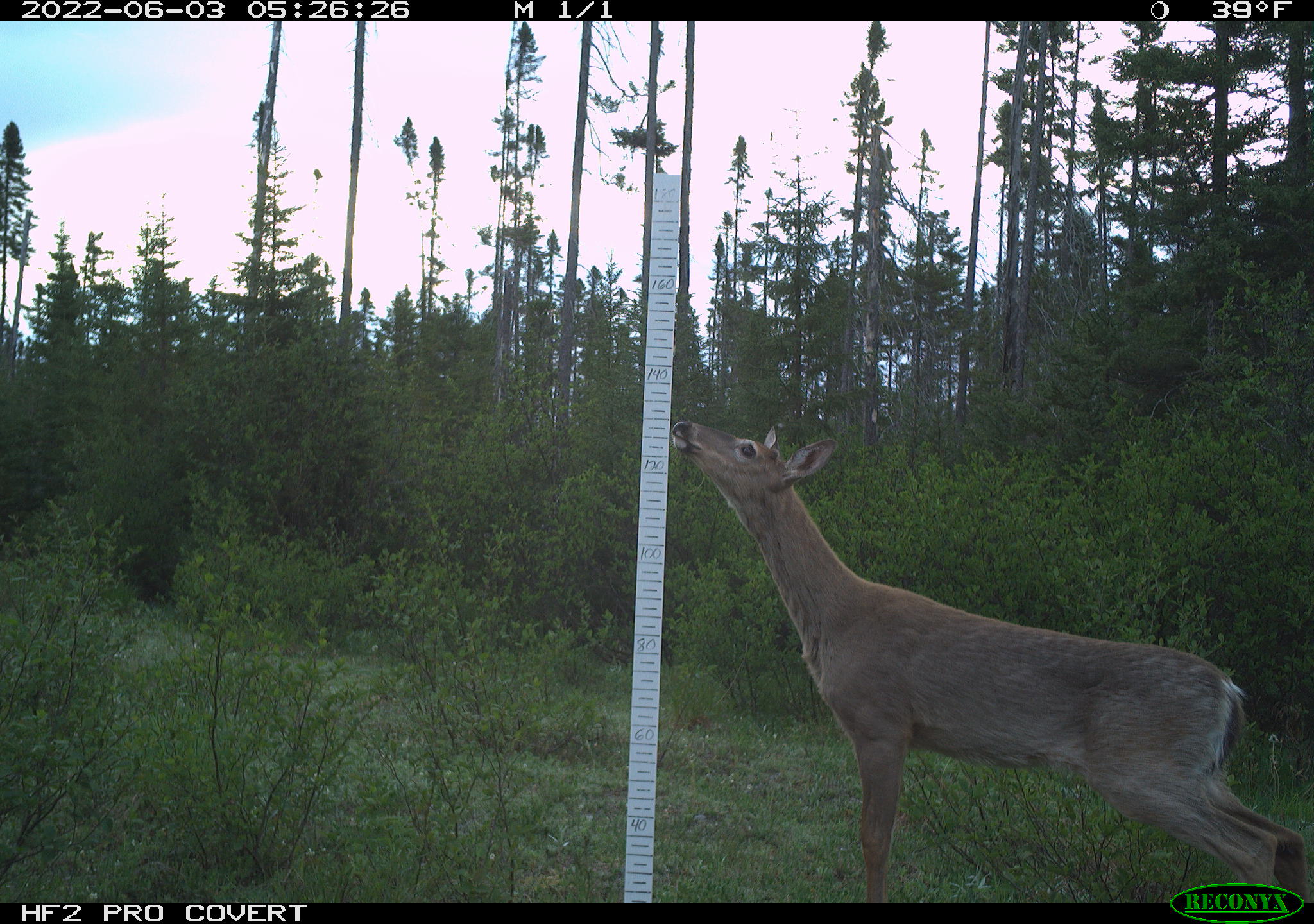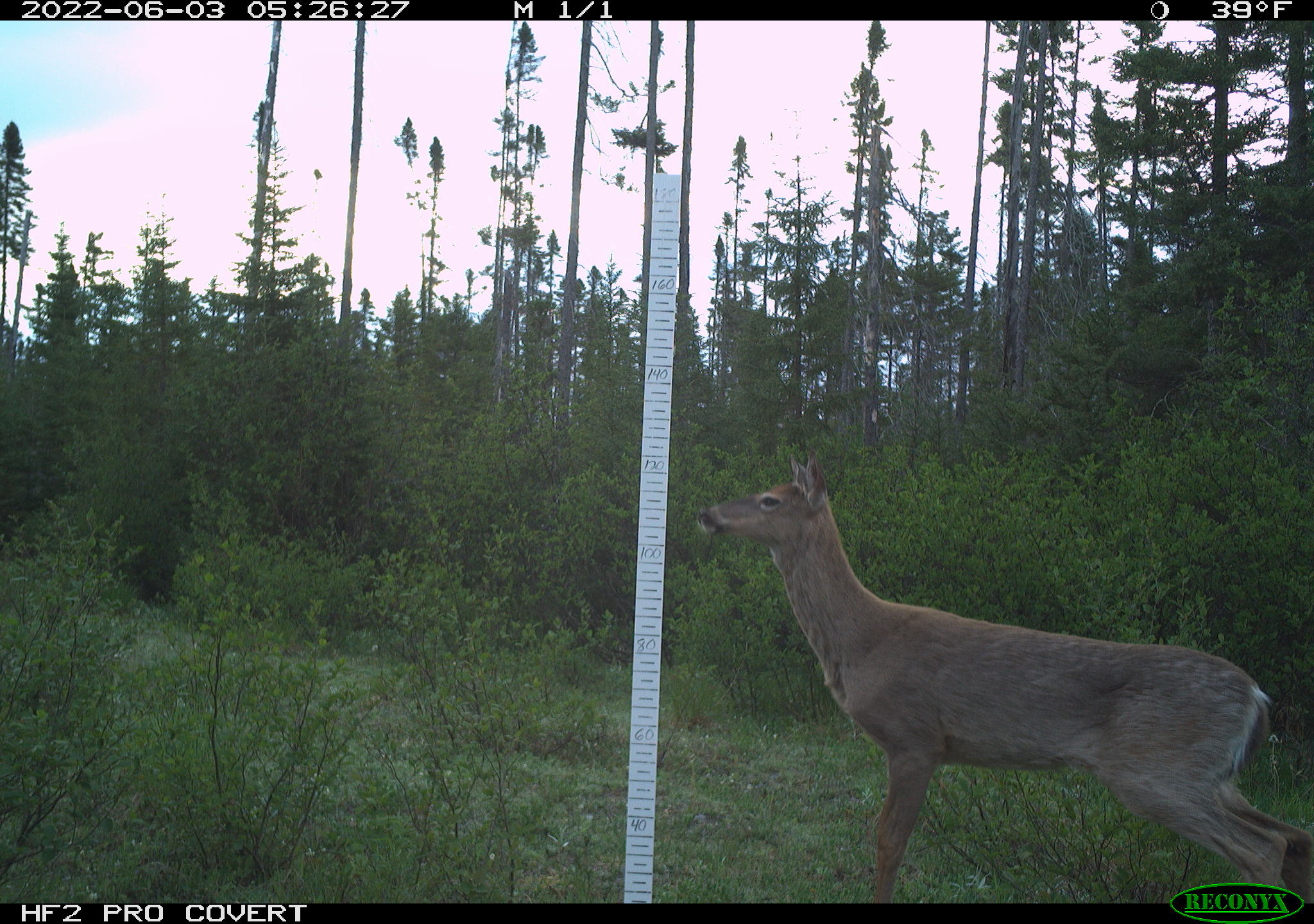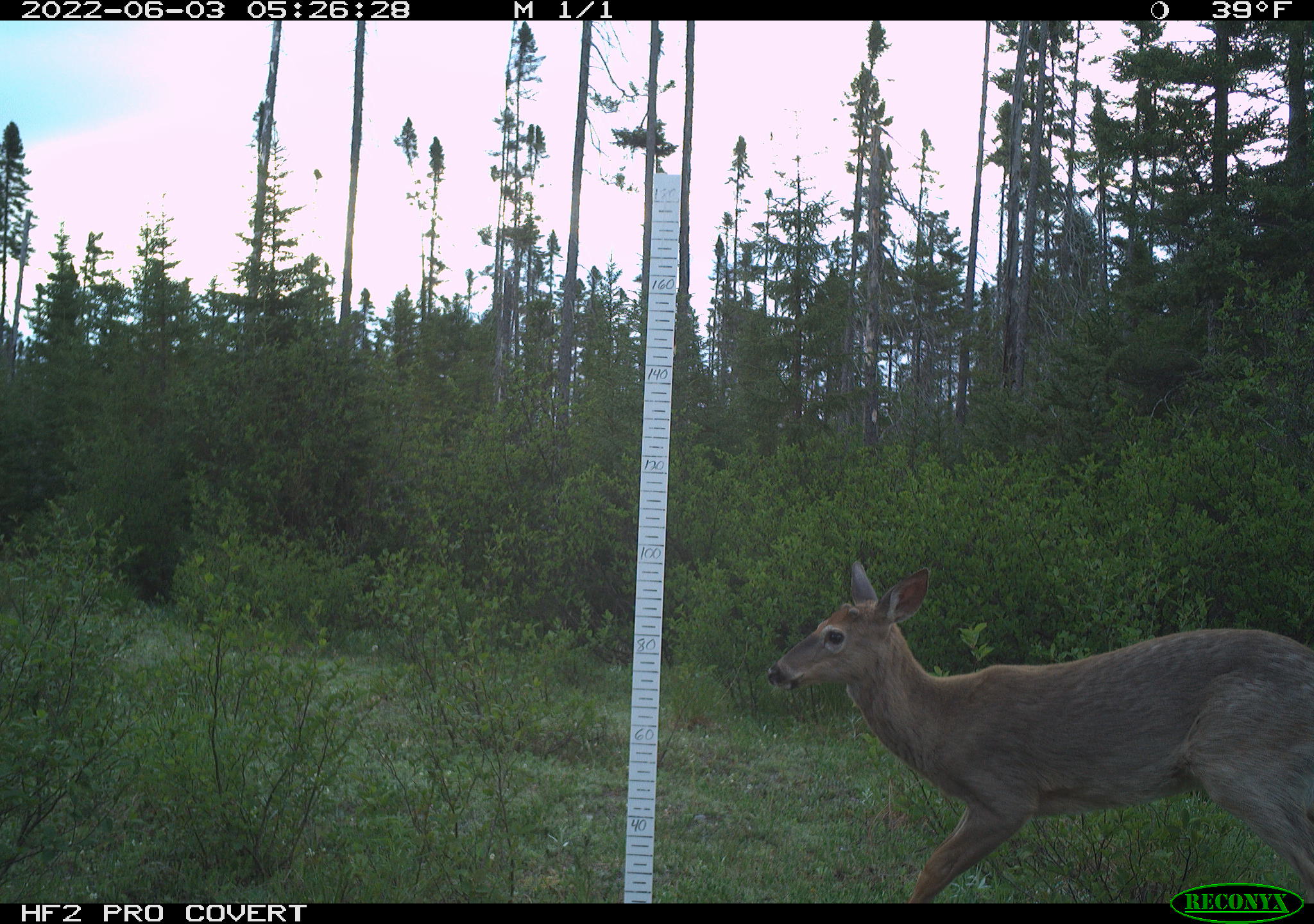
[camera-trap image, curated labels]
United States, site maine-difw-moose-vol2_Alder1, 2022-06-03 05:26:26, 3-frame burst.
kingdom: Animalia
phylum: Chordata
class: Mammalia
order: Artiodactyla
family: Cervidae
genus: Odocoileus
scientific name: Odocoileus virginianus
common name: white-tailed deer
White-tailed deer (Odocoileus virginianus).